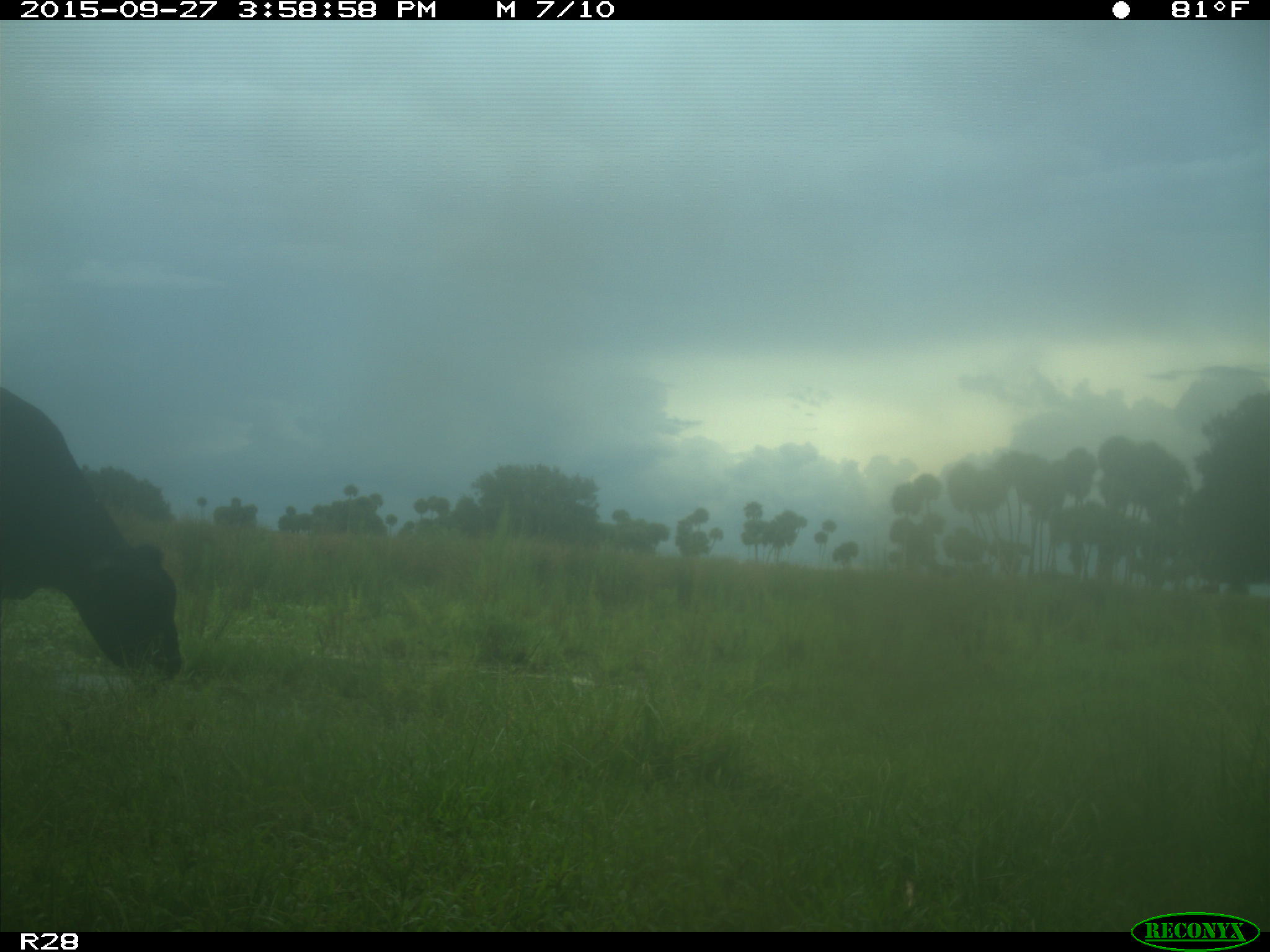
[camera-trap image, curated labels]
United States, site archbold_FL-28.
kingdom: Animalia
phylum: Chordata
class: Mammalia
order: Artiodactyla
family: Bovidae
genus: Bos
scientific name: Bos taurus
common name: domestic cow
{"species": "Bos taurus (domestic cow)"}